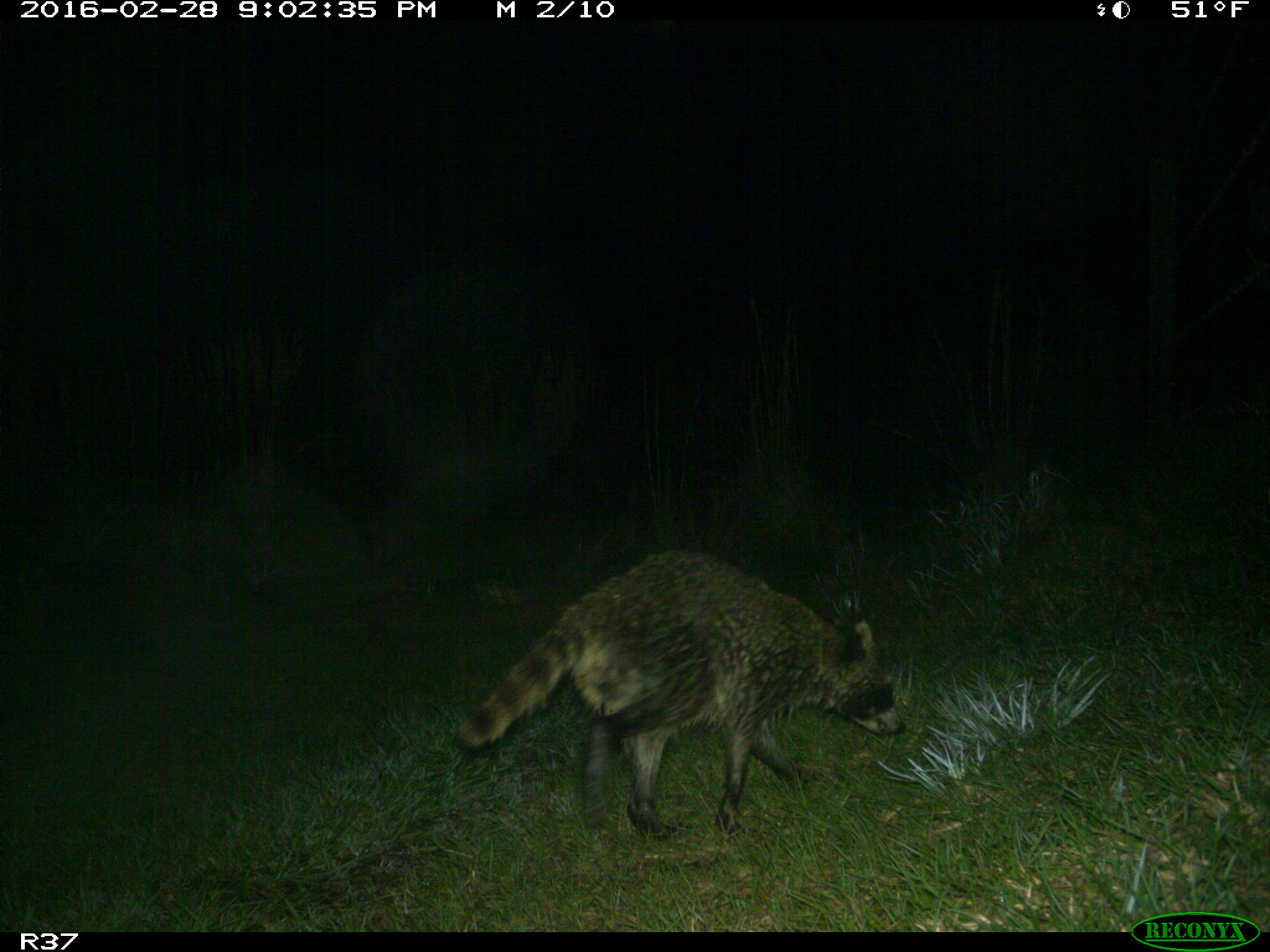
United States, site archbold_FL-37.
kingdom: Animalia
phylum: Chordata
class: Mammalia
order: Carnivora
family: Procyonidae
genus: Procyon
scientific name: Procyon lotor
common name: common raccoon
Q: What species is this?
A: Procyon lotor (common raccoon).